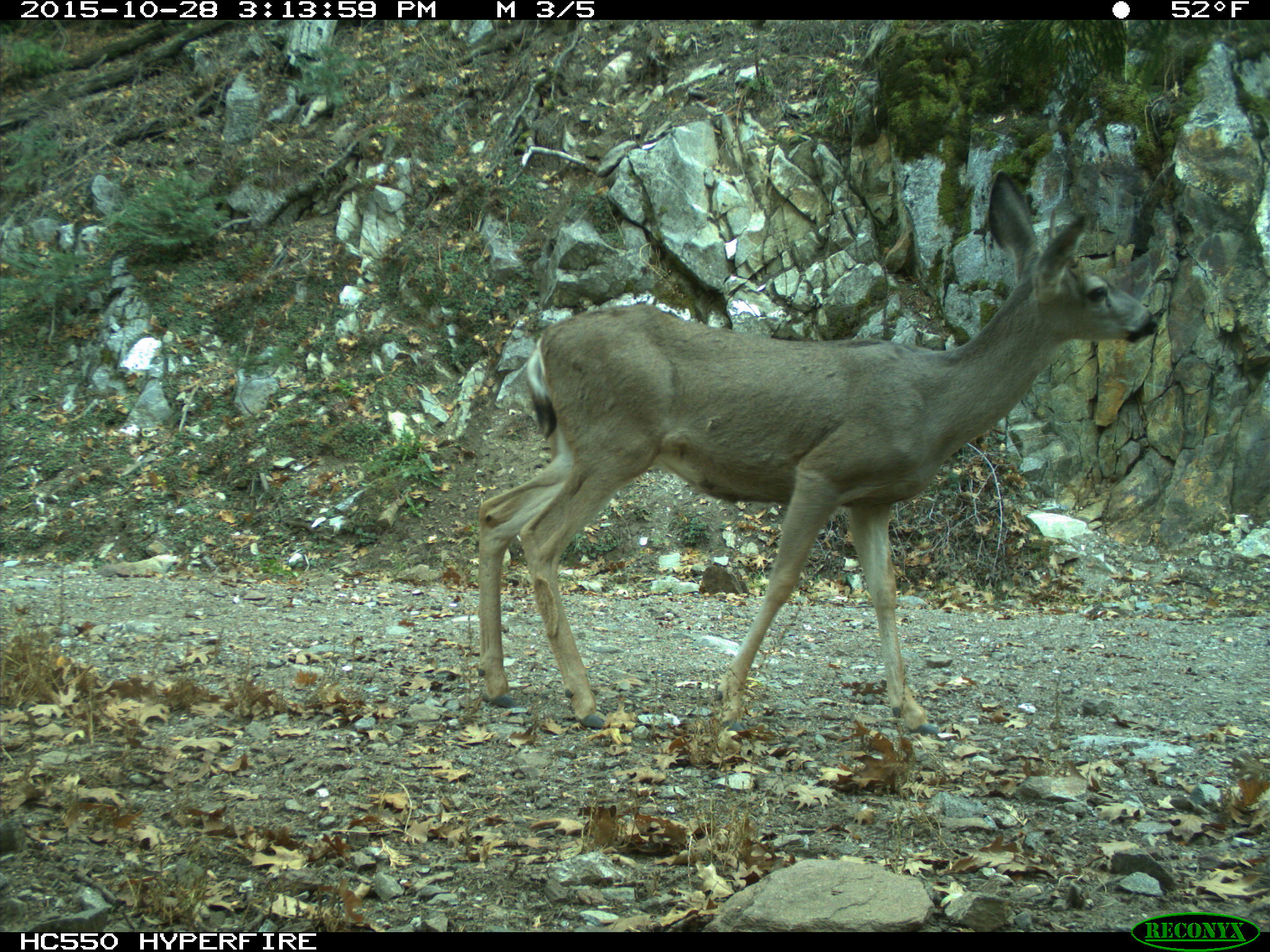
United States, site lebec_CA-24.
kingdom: Animalia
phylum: Chordata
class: Mammalia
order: Artiodactyla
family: Cervidae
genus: Odocoileus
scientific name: Odocoileus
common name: deer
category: unidentified deer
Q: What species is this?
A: Unidentified deer (deer) (Odocoileus).